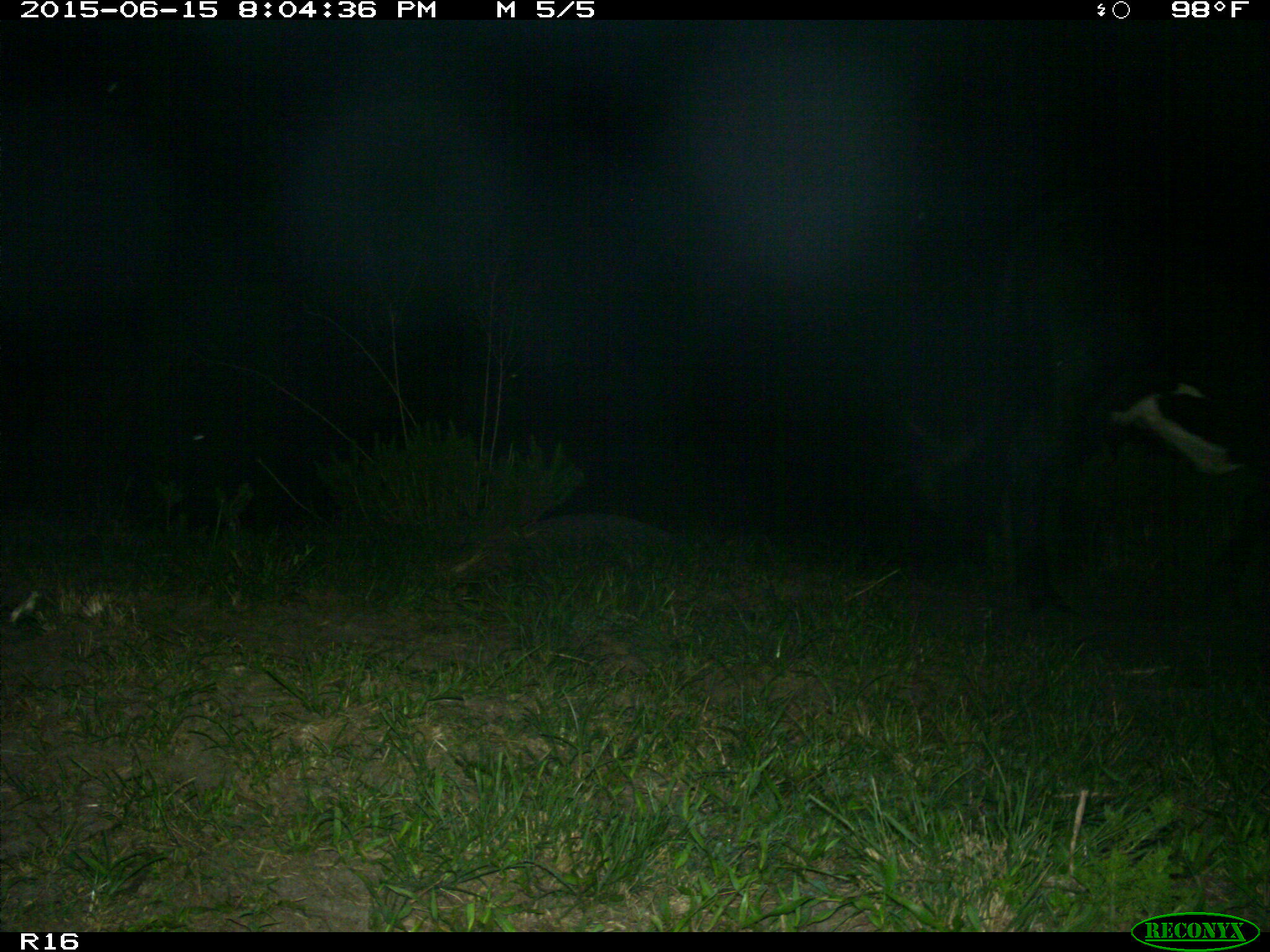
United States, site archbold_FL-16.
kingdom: Animalia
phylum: Chordata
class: Mammalia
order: Artiodactyla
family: Bovidae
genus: Bos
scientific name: Bos taurus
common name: domestic cow